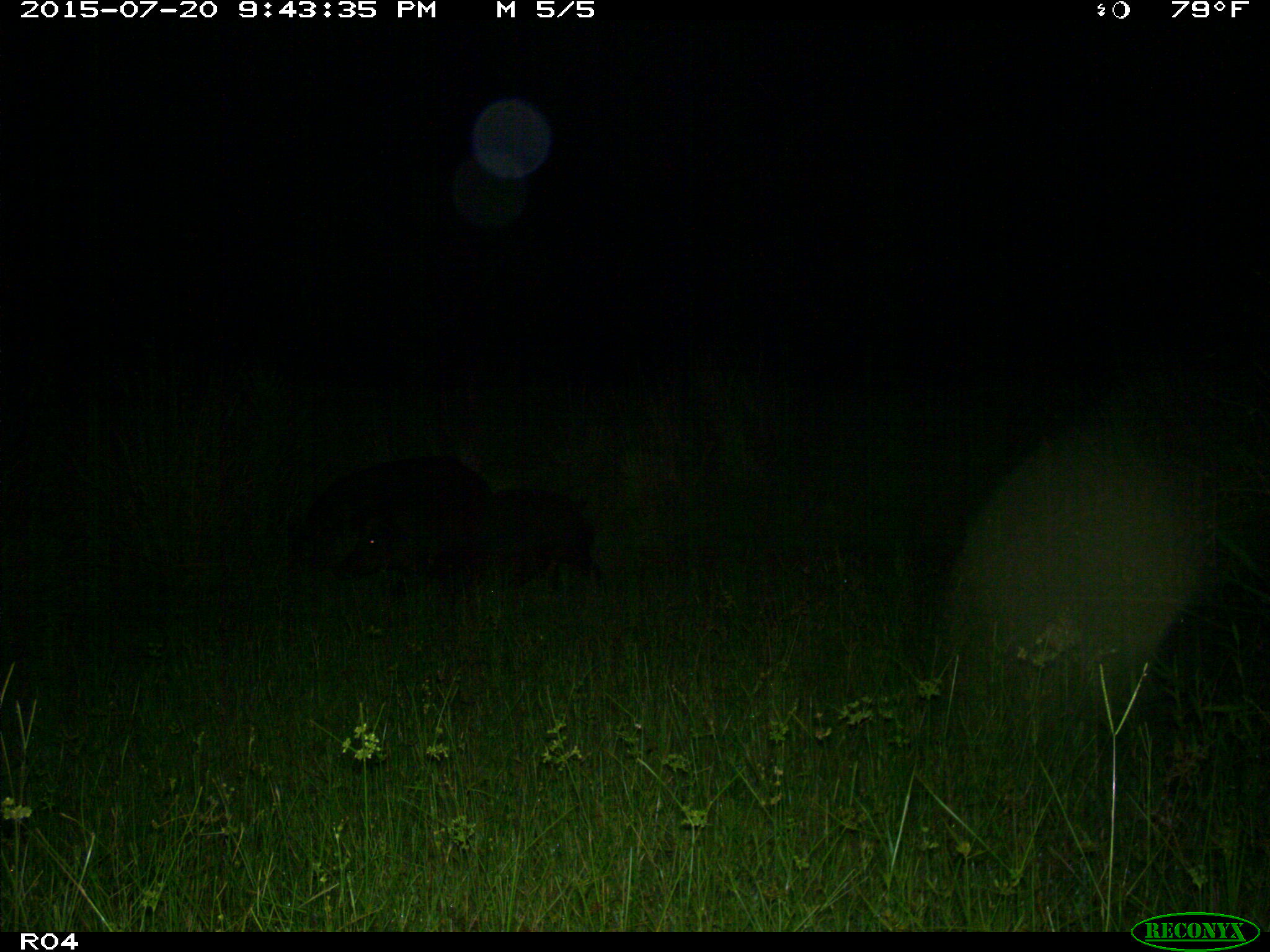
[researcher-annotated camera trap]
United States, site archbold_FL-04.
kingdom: Animalia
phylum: Chordata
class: Mammalia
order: Artiodactyla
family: Suidae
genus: Sus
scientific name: Sus scrofa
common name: wild boar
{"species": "Sus scrofa (wild boar)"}